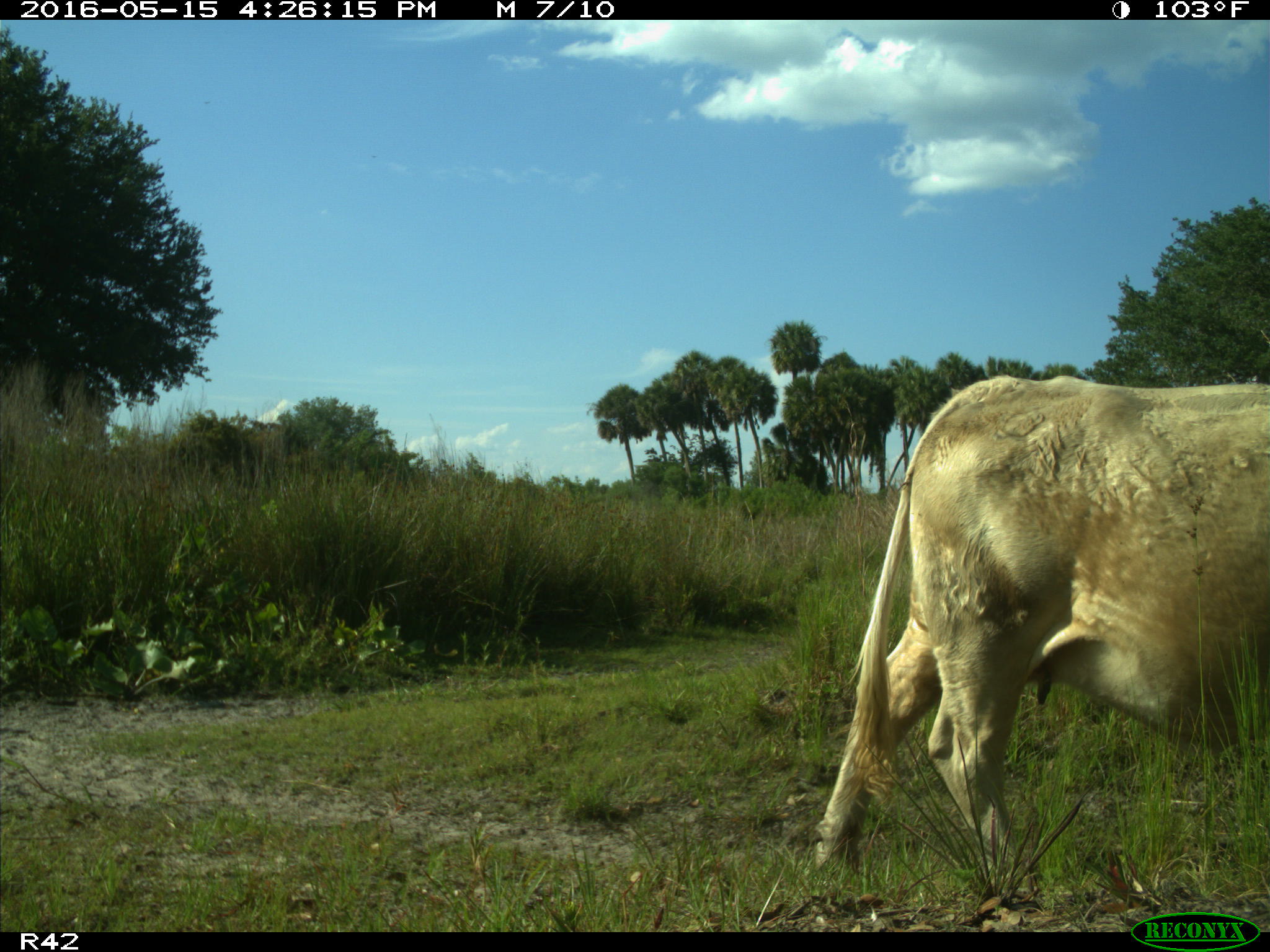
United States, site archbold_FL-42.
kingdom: Animalia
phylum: Chordata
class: Mammalia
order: Artiodactyla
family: Bovidae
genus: Bos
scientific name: Bos taurus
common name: domestic cow